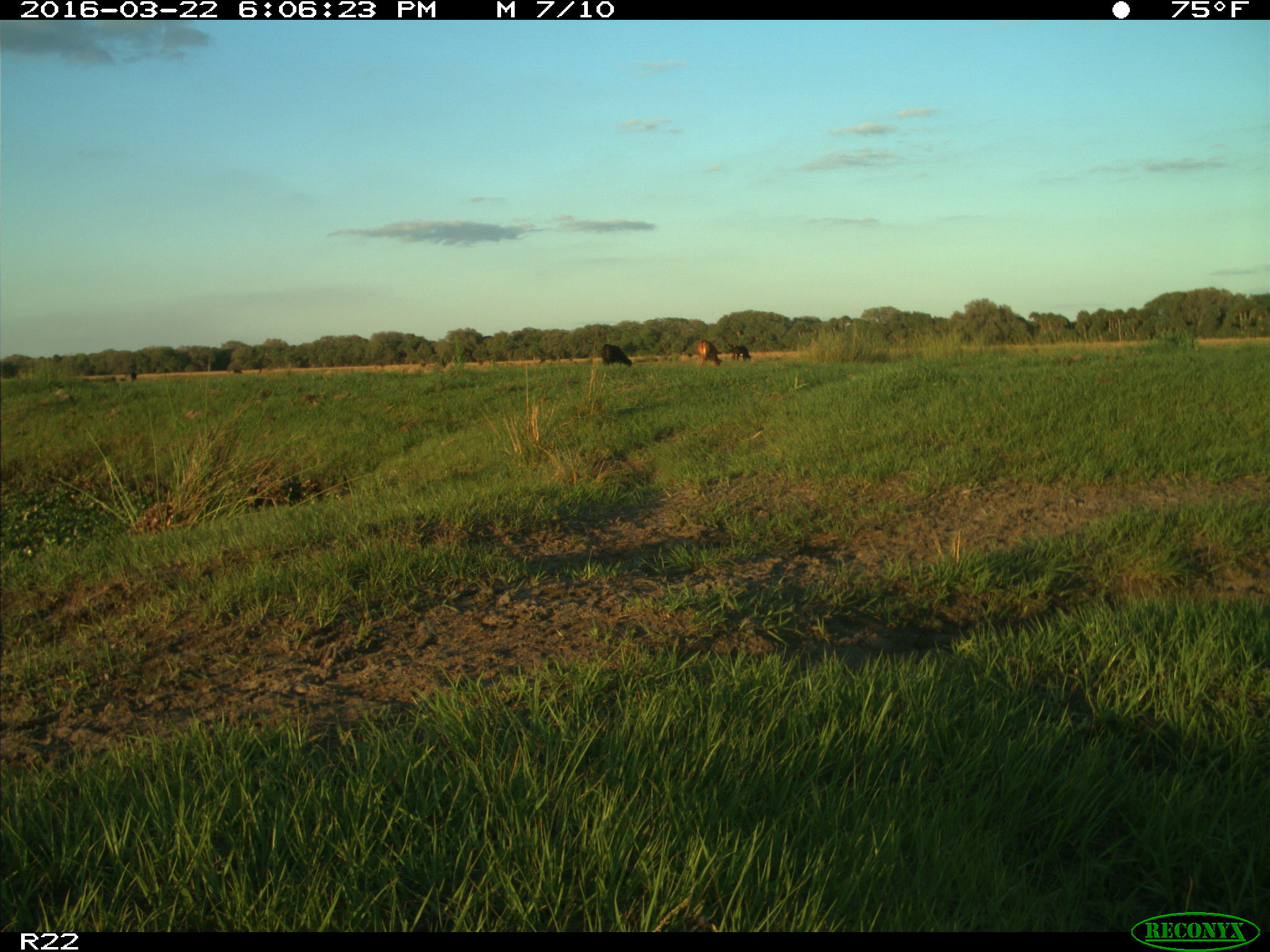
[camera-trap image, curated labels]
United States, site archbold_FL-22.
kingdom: Animalia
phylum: Chordata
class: Mammalia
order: Artiodactyla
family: Bovidae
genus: Bos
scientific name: Bos taurus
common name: domestic cow